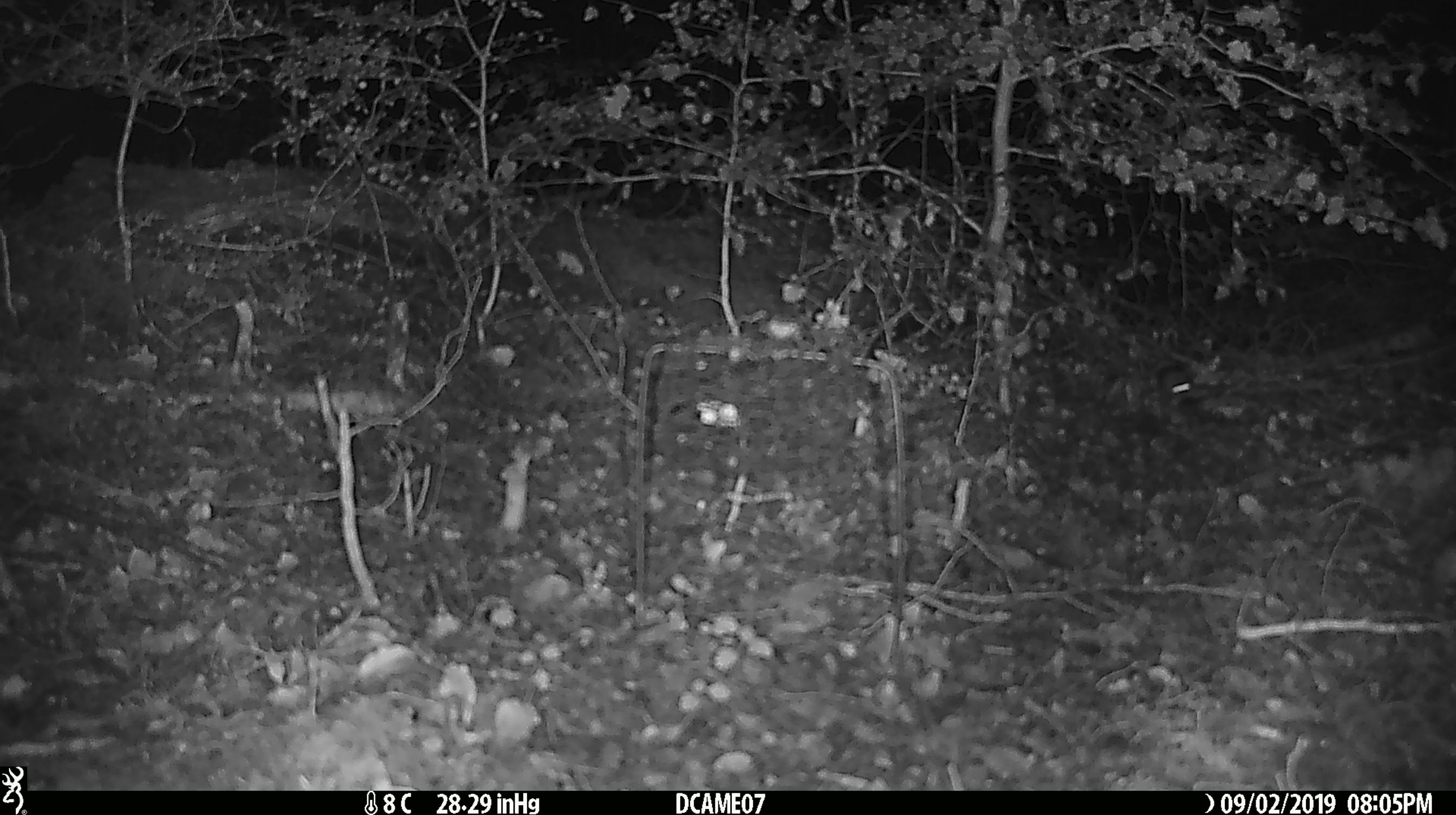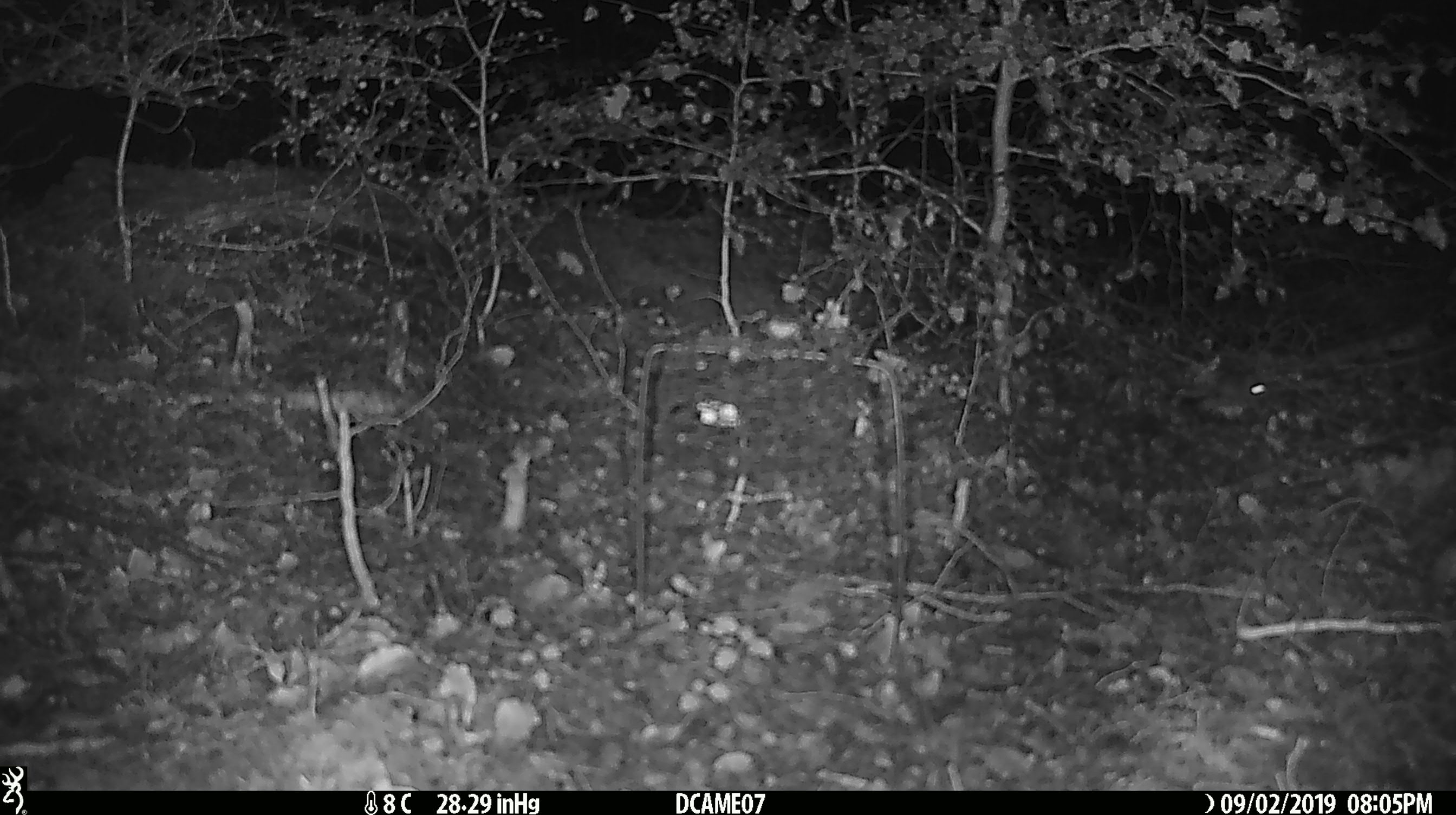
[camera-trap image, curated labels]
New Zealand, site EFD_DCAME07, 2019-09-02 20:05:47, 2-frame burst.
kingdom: Animalia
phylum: Chordata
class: Mammalia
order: Rodentia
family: Muridae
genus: Mus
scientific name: Mus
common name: mouse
Mouse (Mus).